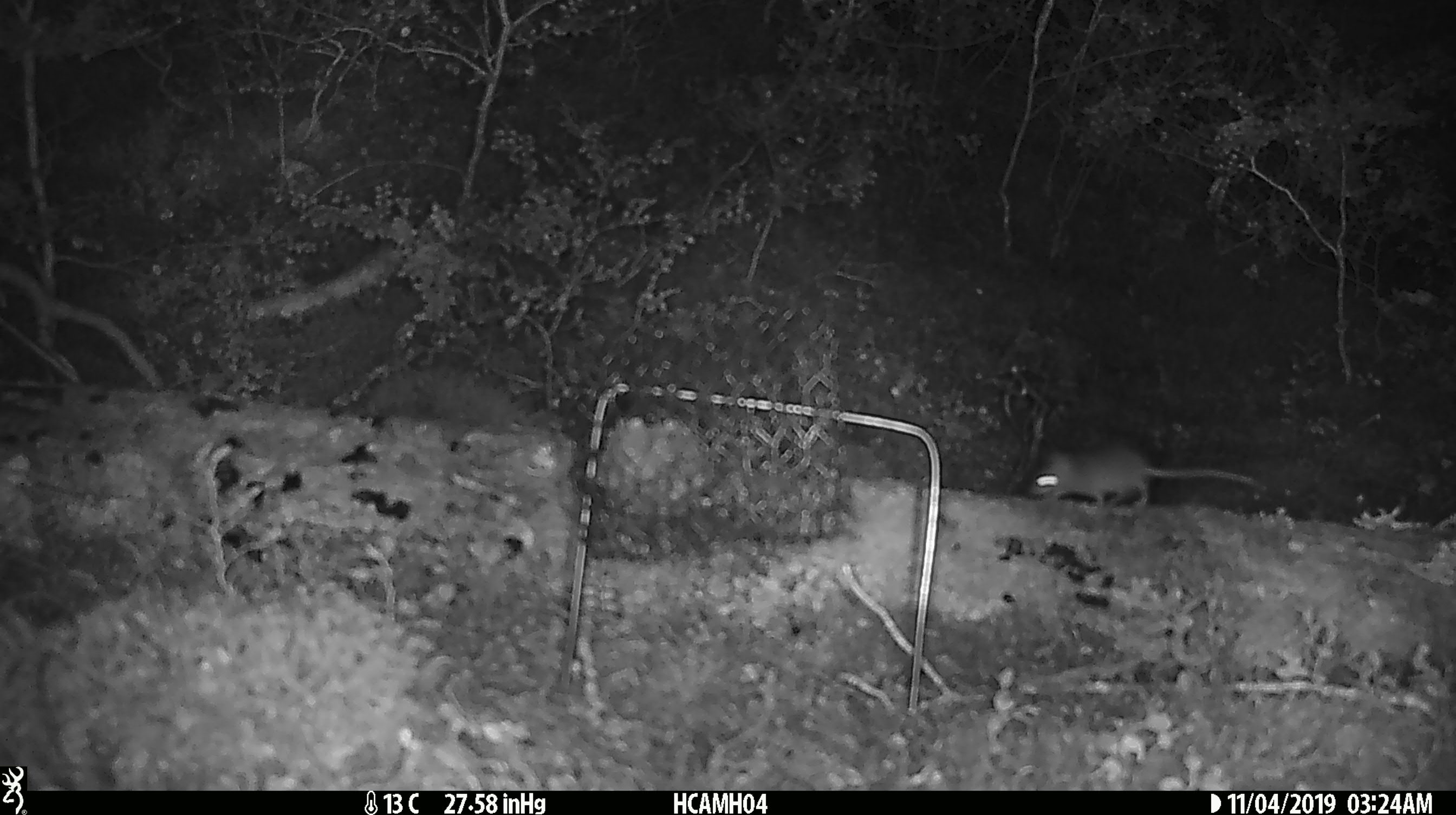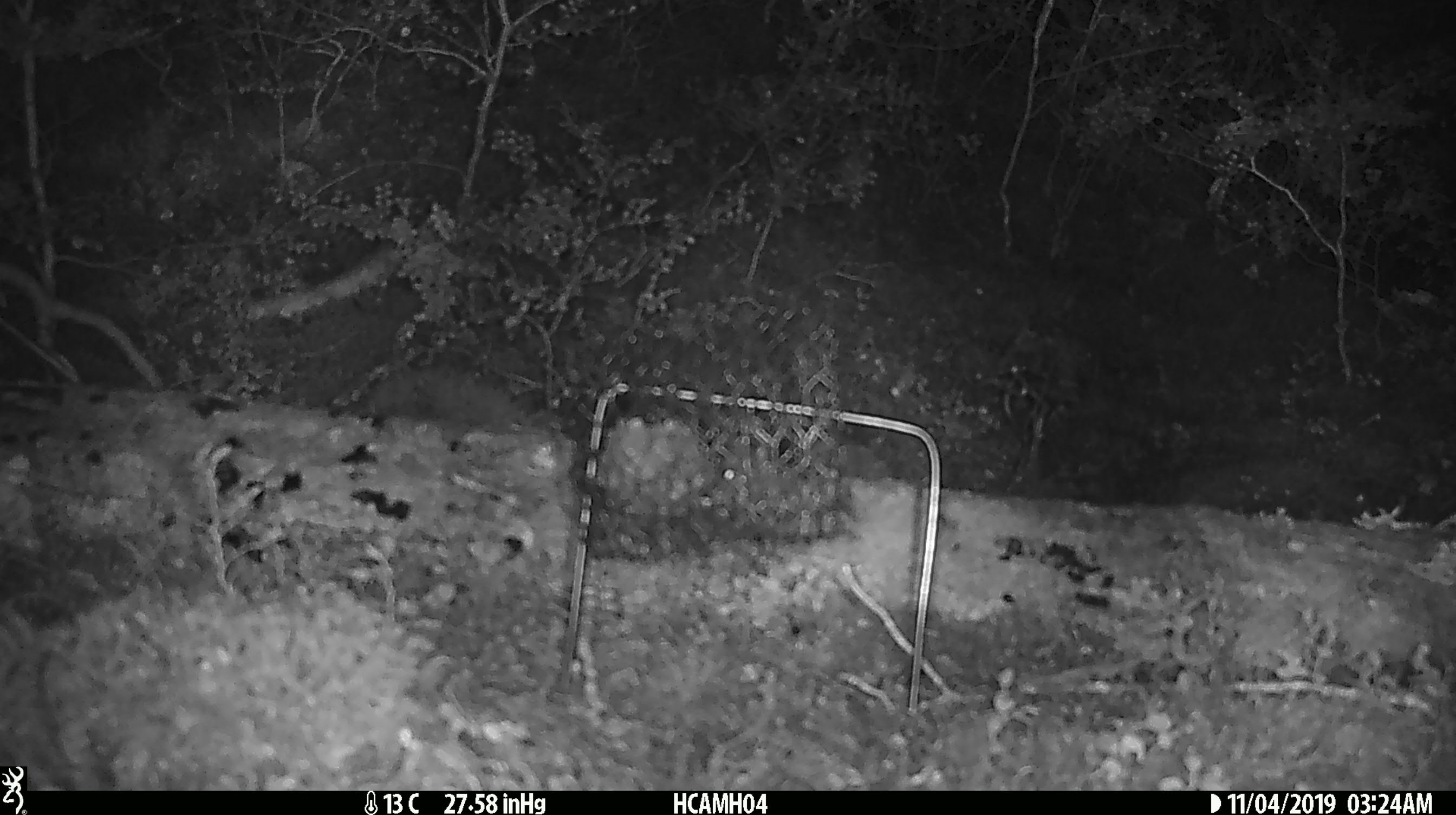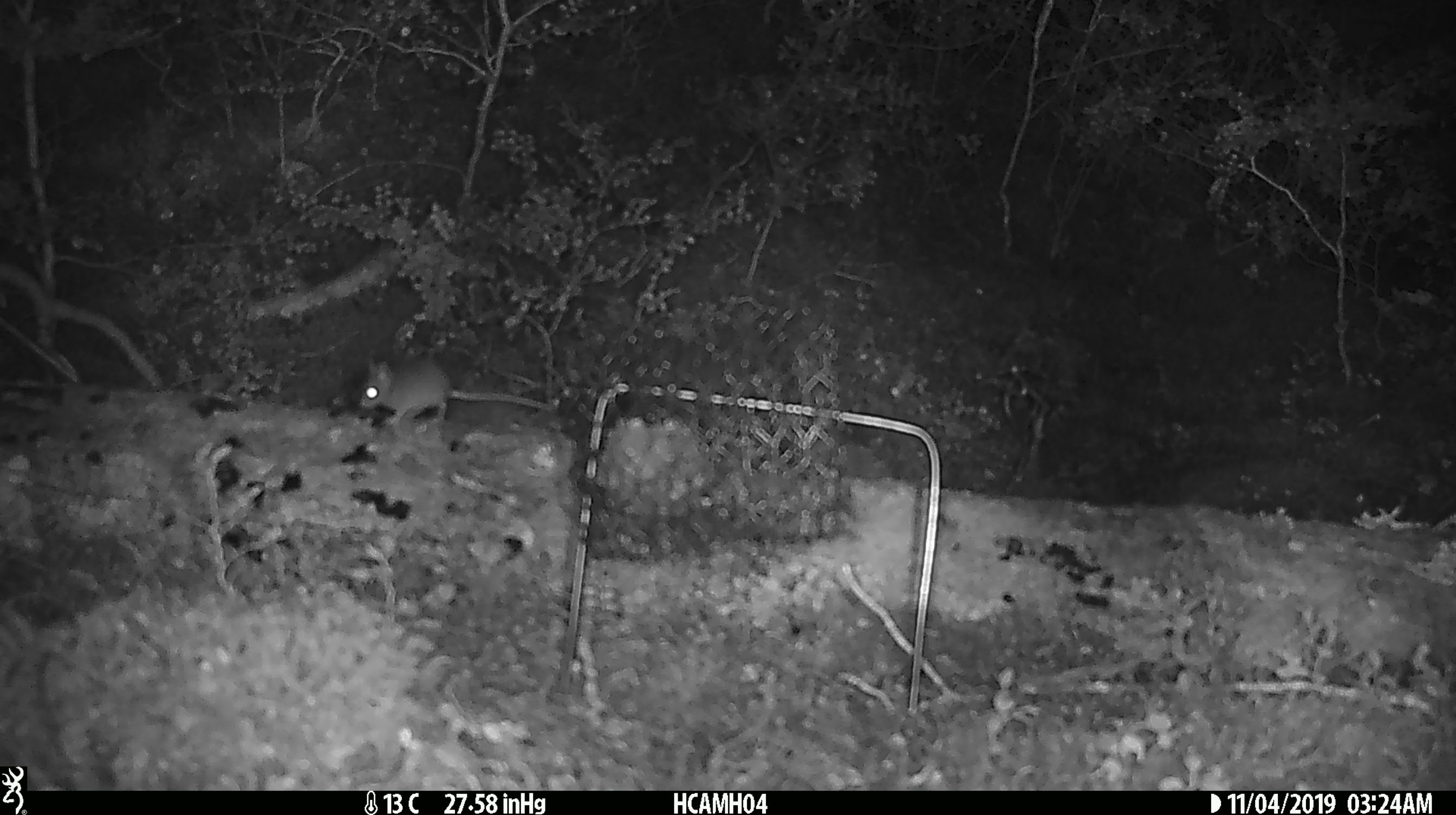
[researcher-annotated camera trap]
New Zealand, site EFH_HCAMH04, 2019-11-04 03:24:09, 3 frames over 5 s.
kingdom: Animalia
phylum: Chordata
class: Mammalia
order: Rodentia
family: Muridae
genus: Mus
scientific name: Mus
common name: mouse